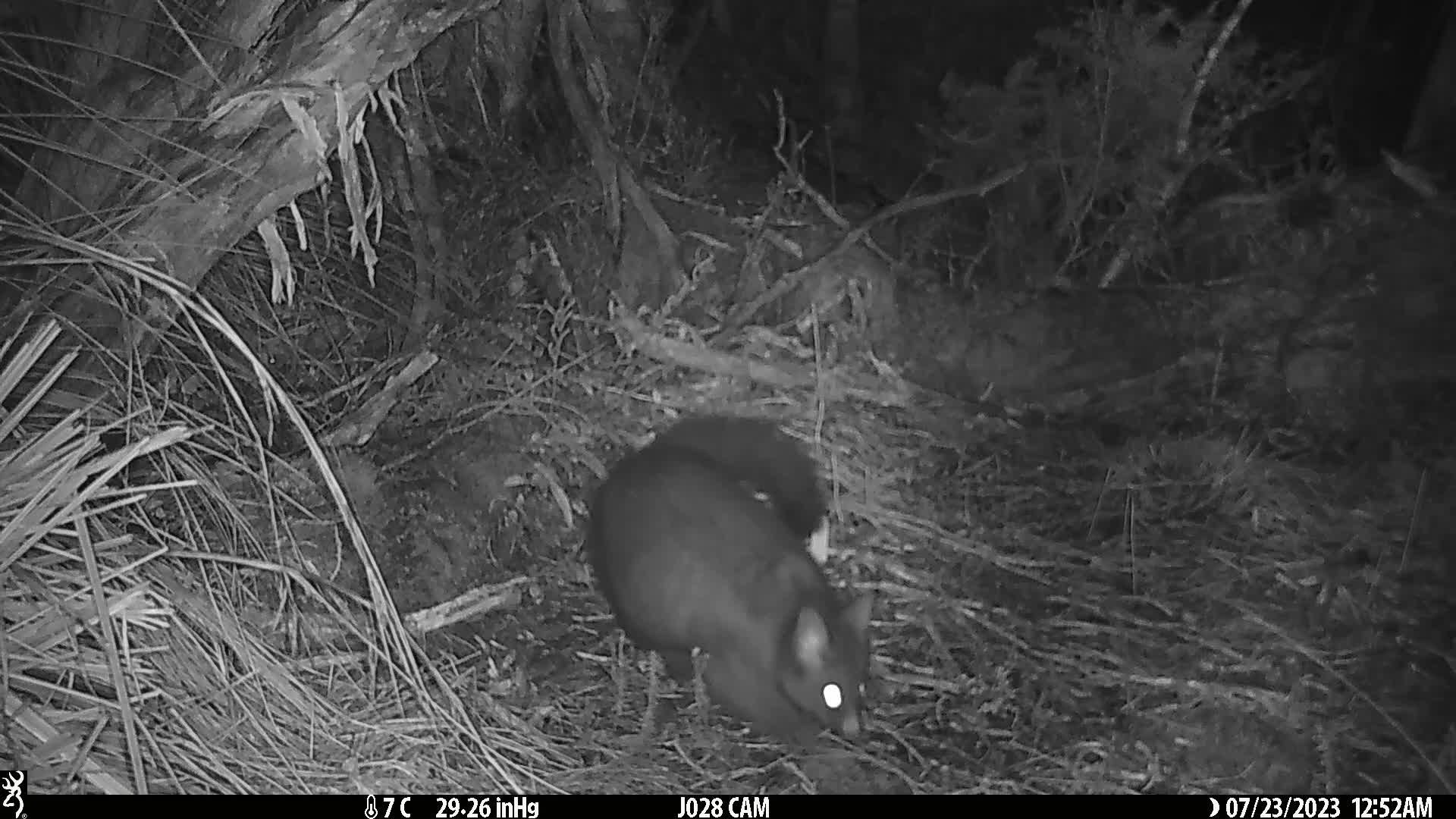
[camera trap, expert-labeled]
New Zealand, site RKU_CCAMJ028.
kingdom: Animalia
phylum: Chordata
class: Mammalia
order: Diprotodontia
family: Phalangeridae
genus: Trichosurus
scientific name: Trichosurus vulpecula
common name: common brushtail possum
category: possum